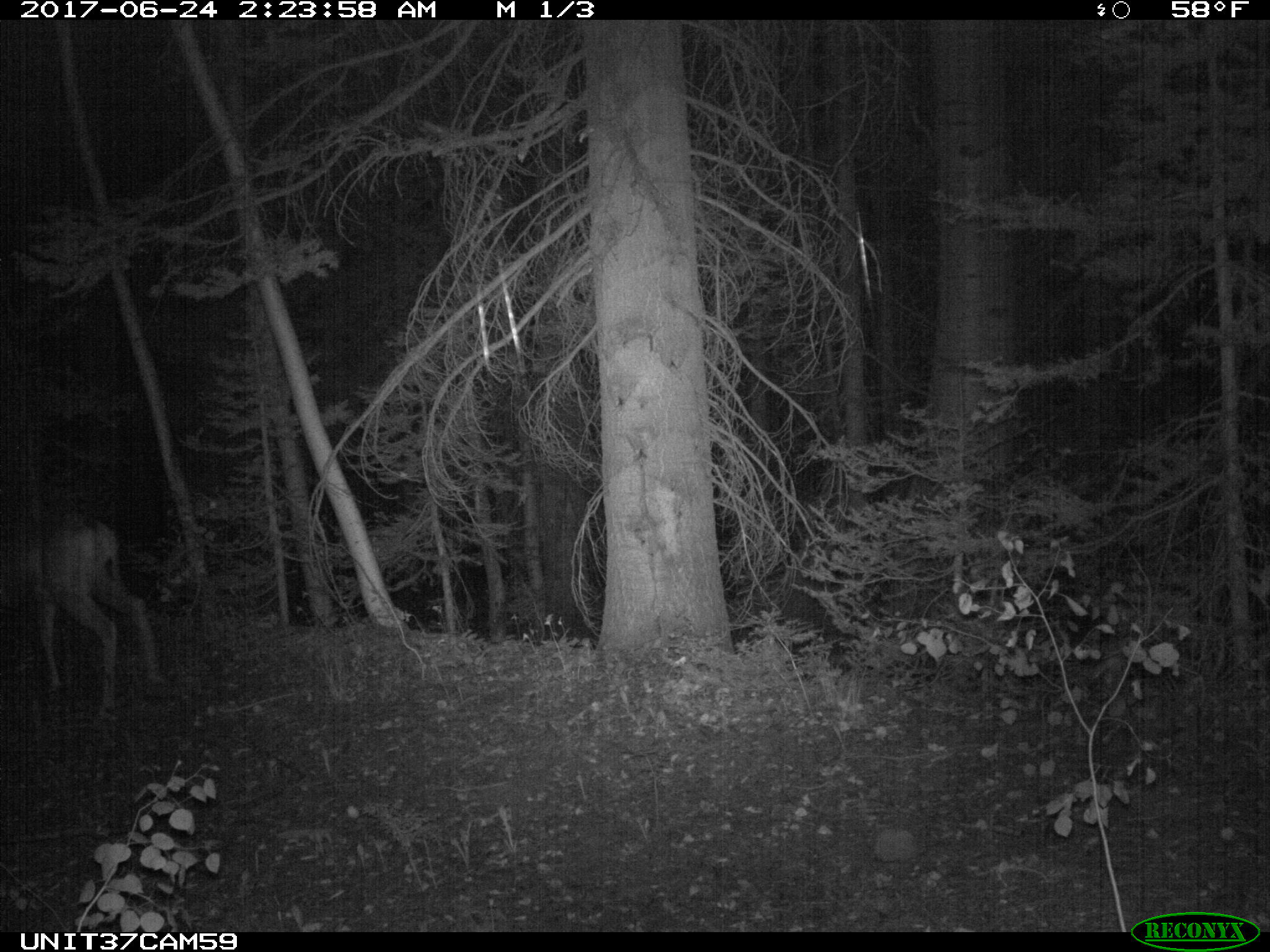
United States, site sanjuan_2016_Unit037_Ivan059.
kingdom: Animalia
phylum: Chordata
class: Mammalia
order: Artiodactyla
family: Cervidae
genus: Odocoileus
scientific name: Odocoileus hemionus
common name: mule deer